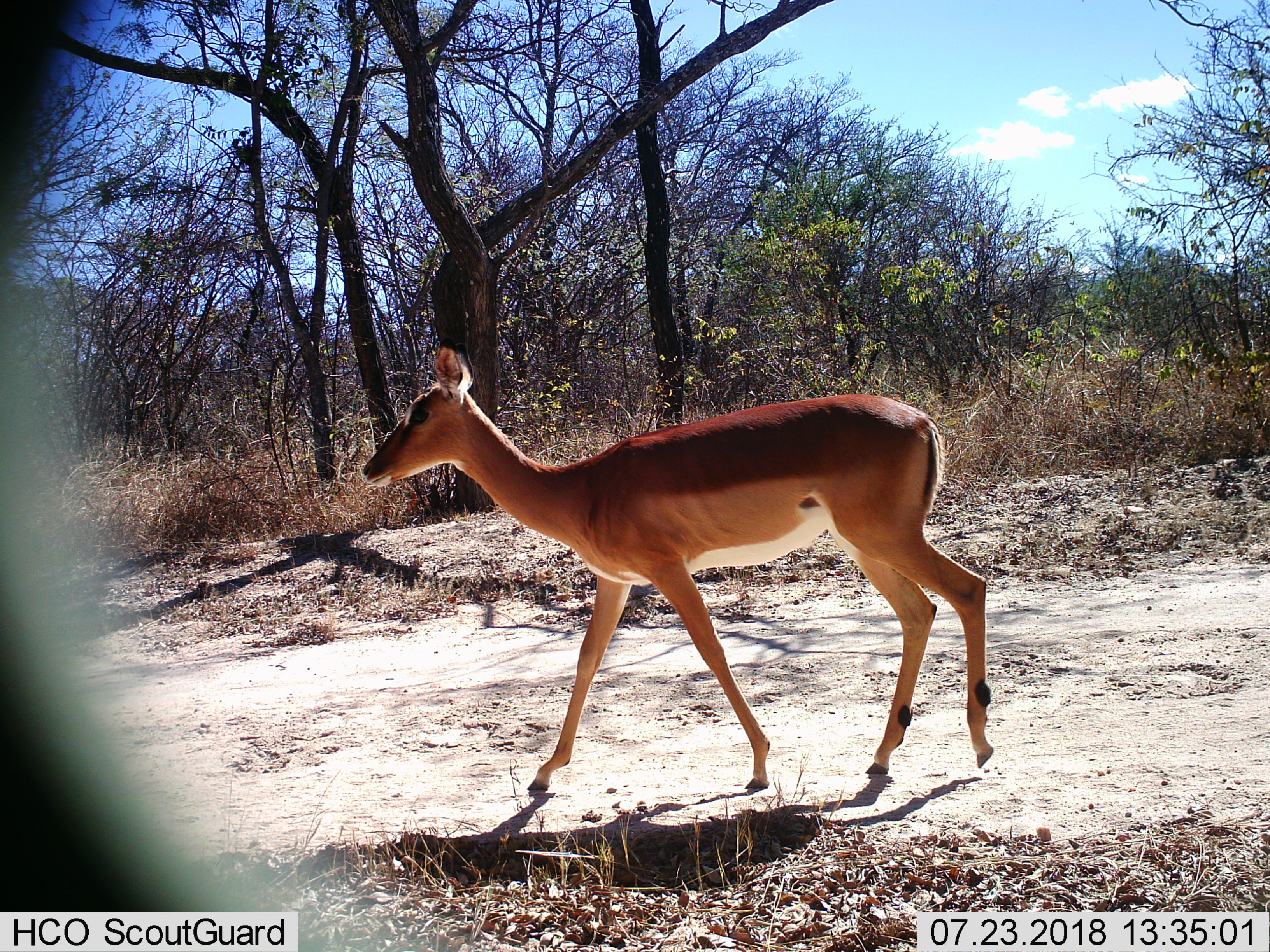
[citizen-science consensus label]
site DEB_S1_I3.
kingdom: Animalia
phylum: Chordata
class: Mammalia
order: Artiodactyla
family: Bovidae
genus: Aepyceros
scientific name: Aepyceros melampus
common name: impala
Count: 1.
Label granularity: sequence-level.